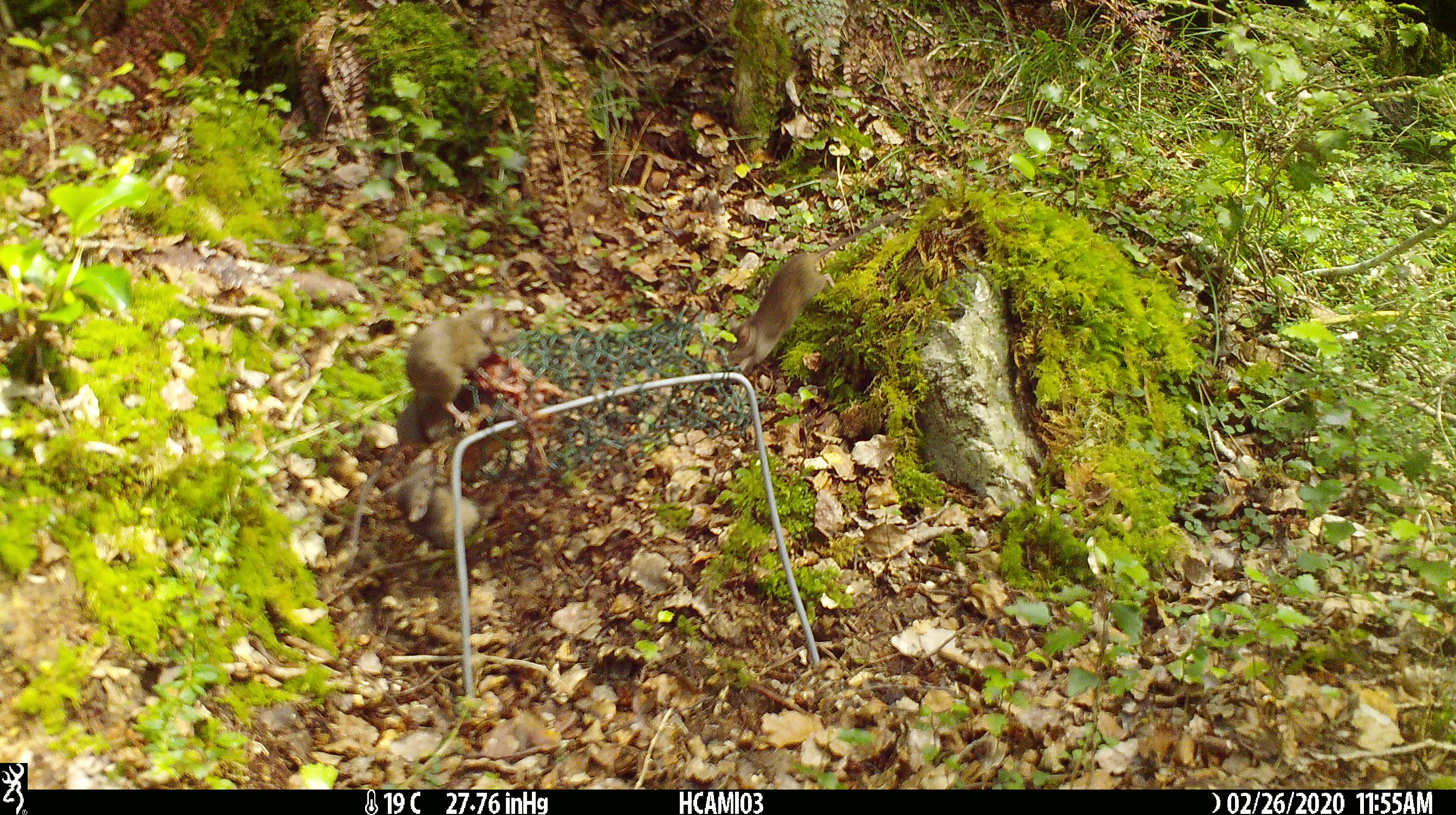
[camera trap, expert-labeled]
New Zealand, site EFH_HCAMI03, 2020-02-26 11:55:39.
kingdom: Animalia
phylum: Chordata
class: Mammalia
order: Rodentia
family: Muridae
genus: Mus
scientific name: Mus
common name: mouse